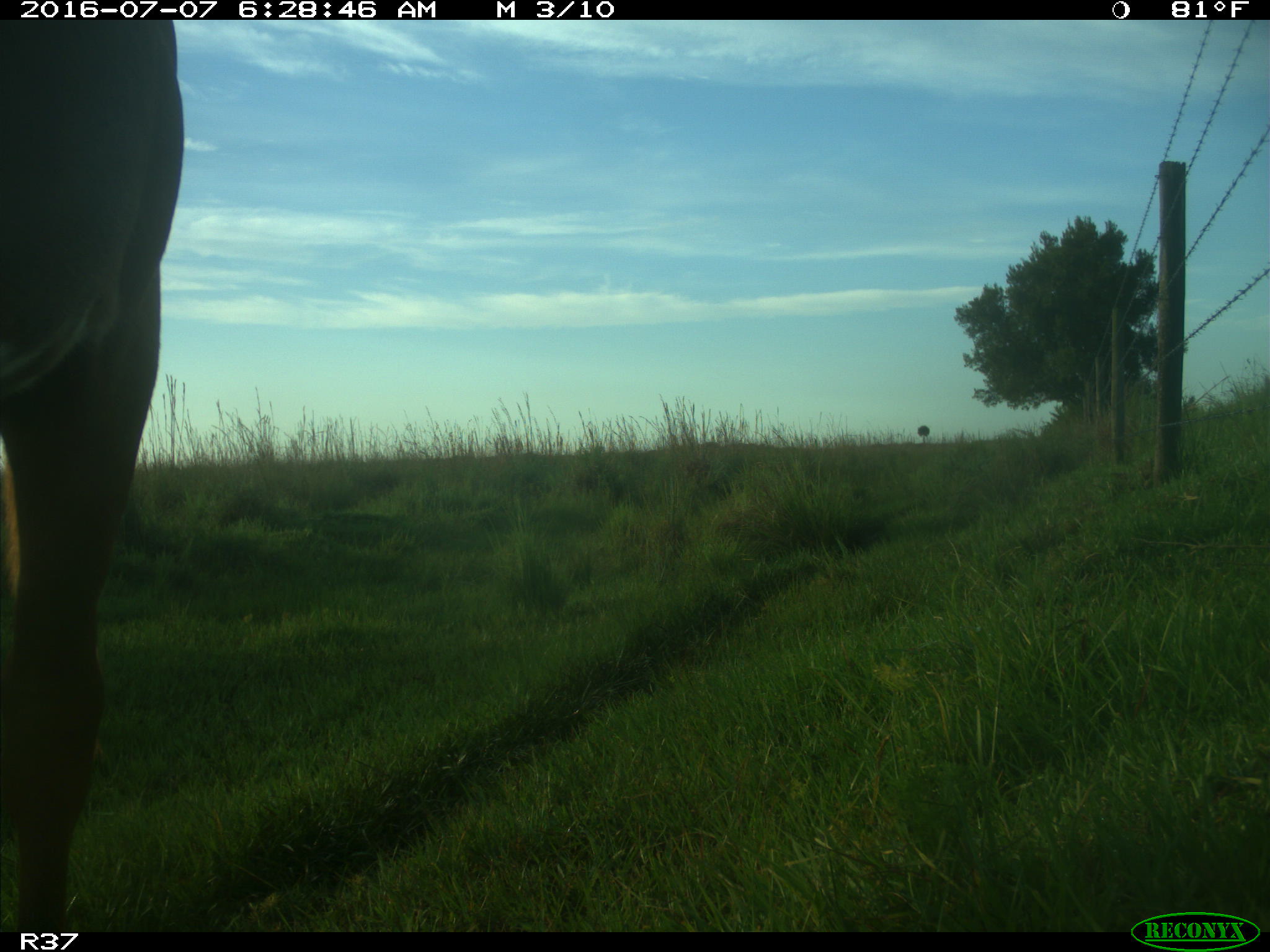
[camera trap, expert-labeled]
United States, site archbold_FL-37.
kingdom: Animalia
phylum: Chordata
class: Mammalia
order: Artiodactyla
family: Bovidae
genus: Bos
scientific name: Bos taurus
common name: domestic cow